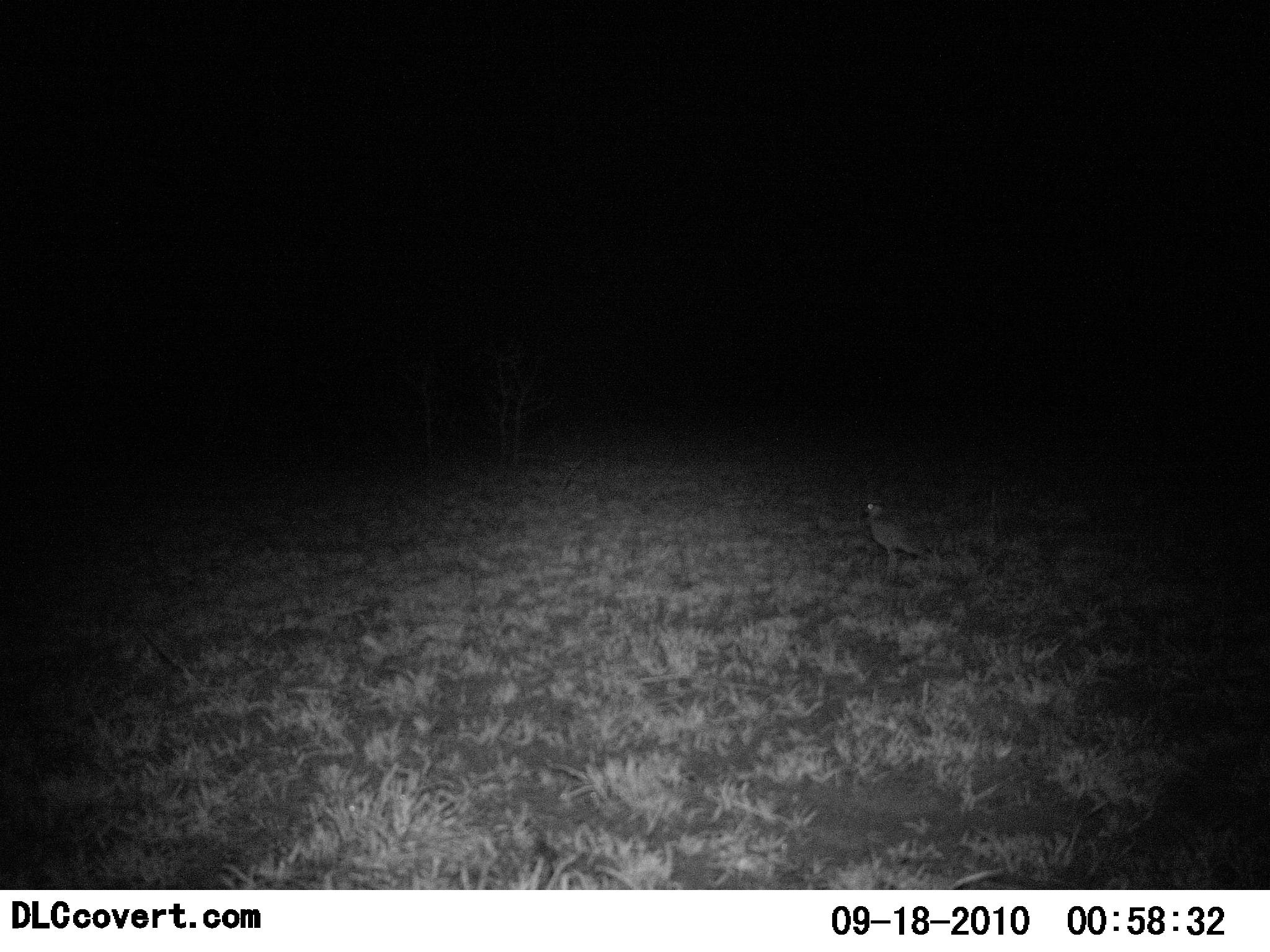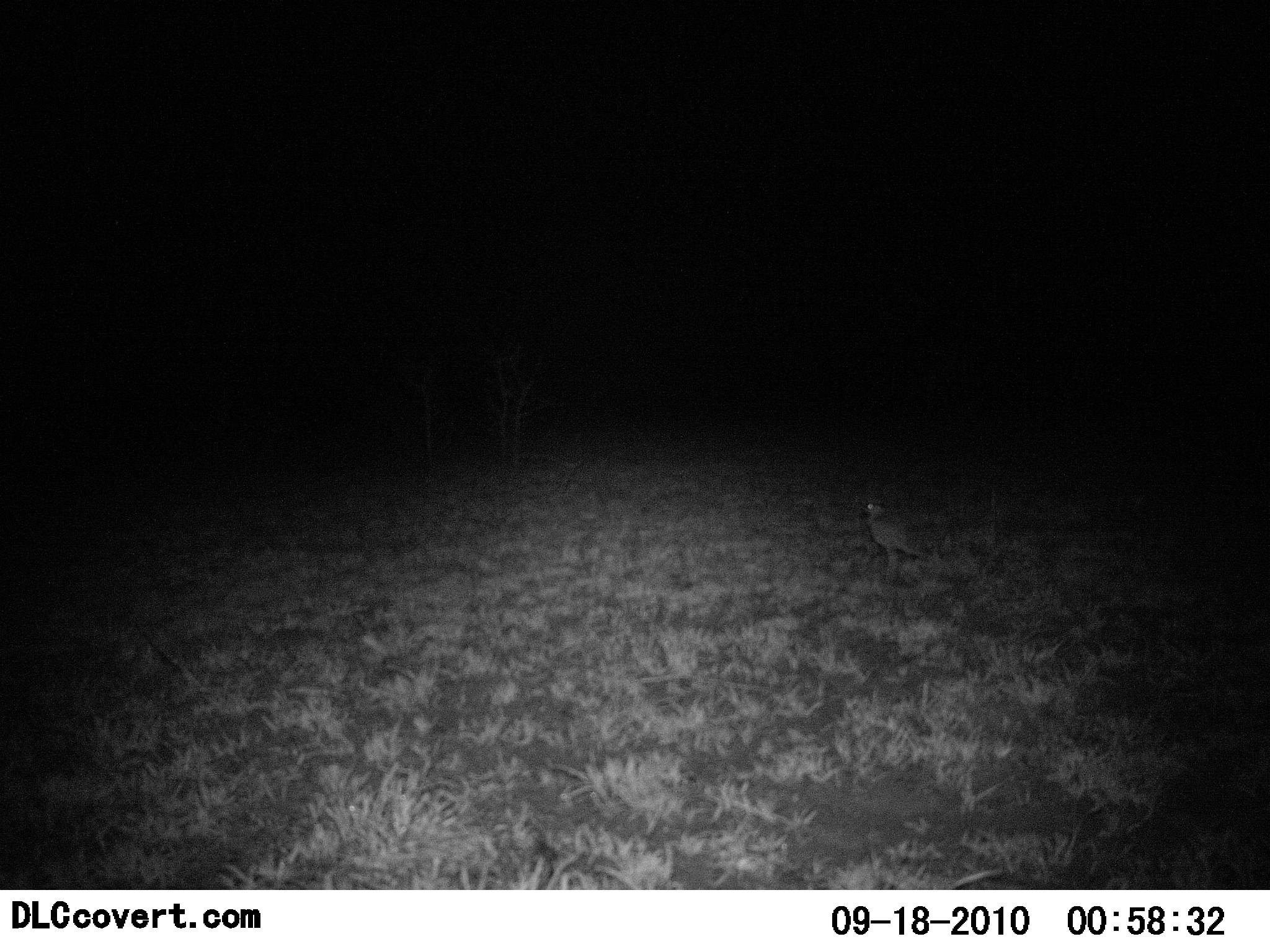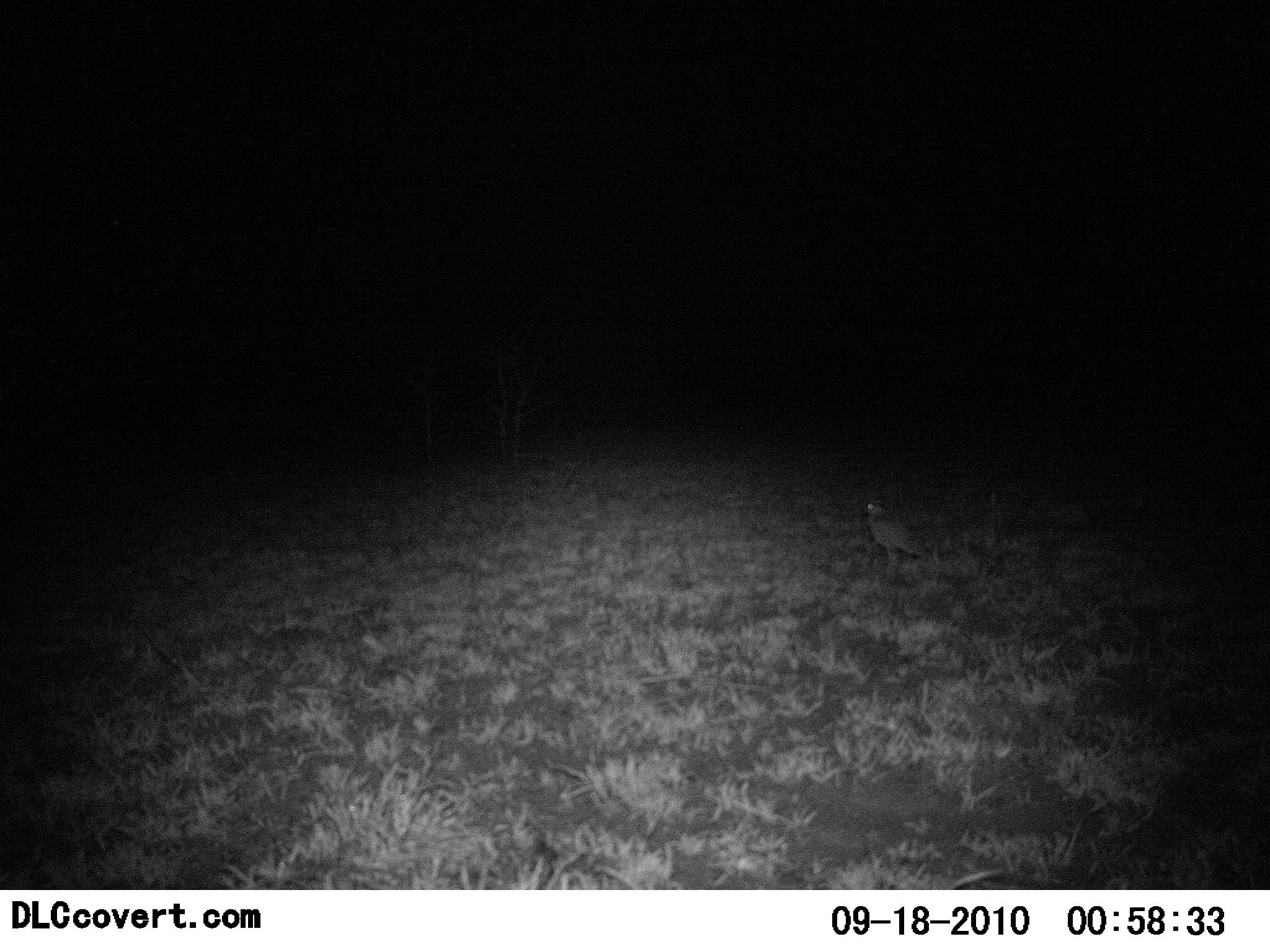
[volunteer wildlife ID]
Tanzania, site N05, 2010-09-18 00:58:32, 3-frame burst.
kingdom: Animalia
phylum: Chordata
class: Aves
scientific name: Aves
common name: bird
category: otherbird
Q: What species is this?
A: Otherbird (bird) (Aves).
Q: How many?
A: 1.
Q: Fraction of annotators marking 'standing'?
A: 100%.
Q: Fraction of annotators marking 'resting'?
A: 0%.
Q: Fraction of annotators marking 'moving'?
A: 0%.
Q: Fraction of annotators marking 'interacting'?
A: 0%.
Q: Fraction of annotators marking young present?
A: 0%.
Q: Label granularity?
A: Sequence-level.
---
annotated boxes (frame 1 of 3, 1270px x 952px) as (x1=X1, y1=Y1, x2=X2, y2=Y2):
animal: (x1=860, y1=500, x2=924, y2=581)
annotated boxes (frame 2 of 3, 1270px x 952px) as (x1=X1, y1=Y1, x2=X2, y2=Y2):
animal: (x1=857, y1=501, x2=922, y2=591)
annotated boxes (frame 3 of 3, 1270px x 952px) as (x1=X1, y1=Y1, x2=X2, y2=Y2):
animal: (x1=857, y1=496, x2=933, y2=585)